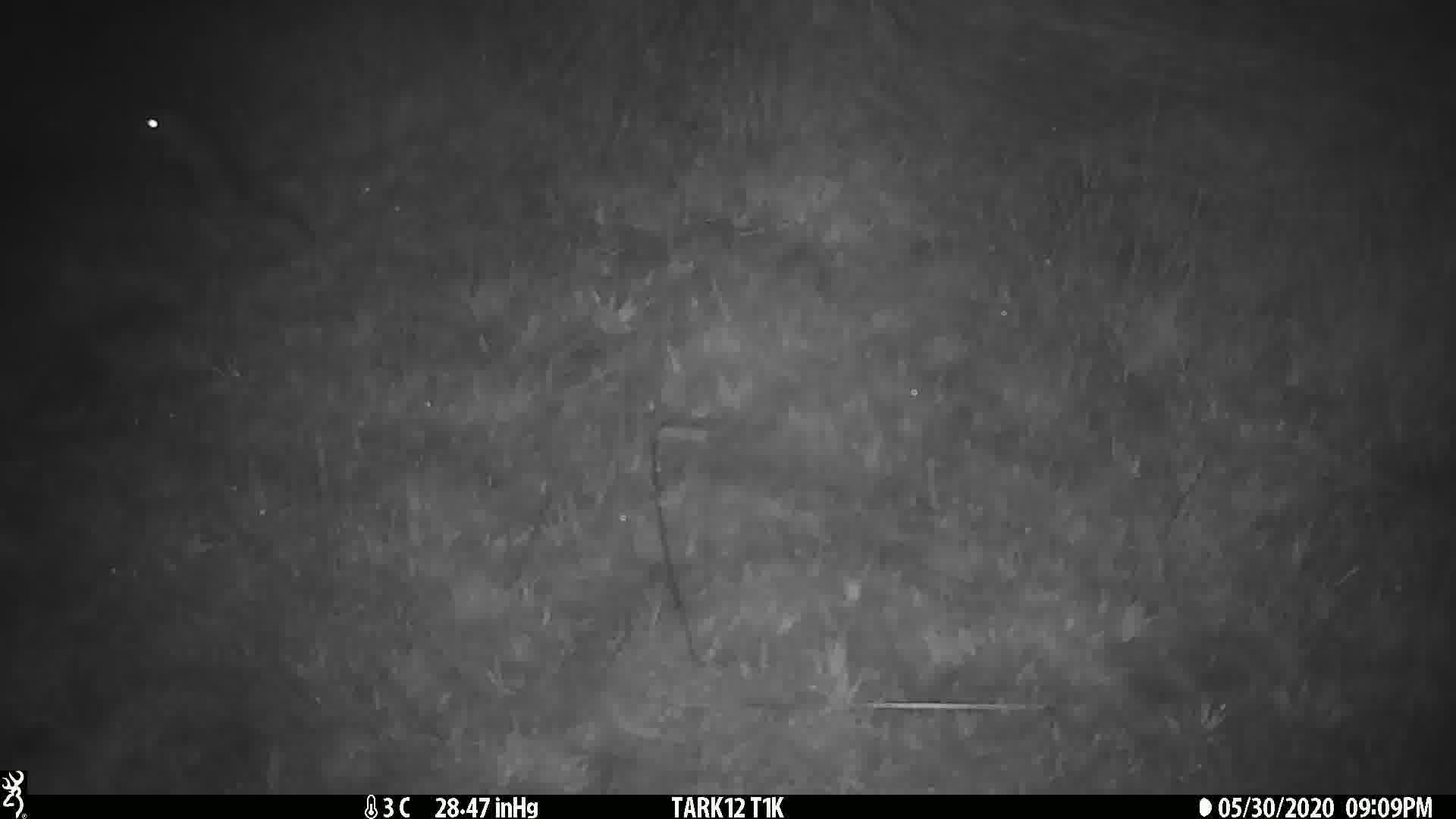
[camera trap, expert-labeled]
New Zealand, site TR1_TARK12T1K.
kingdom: Animalia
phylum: Chordata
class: Mammalia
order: Rodentia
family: Muridae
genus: Rattus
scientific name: Rattus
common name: rat